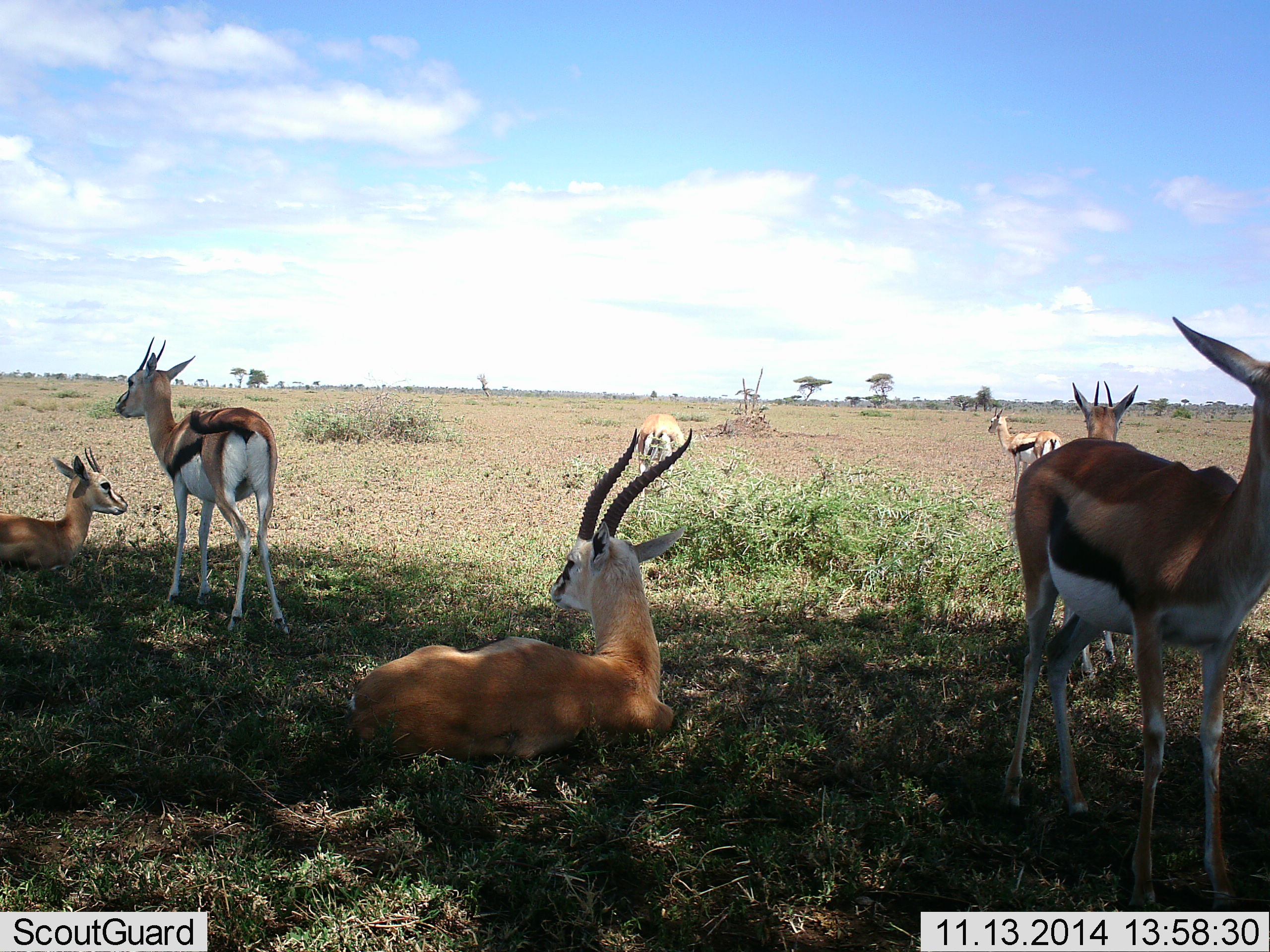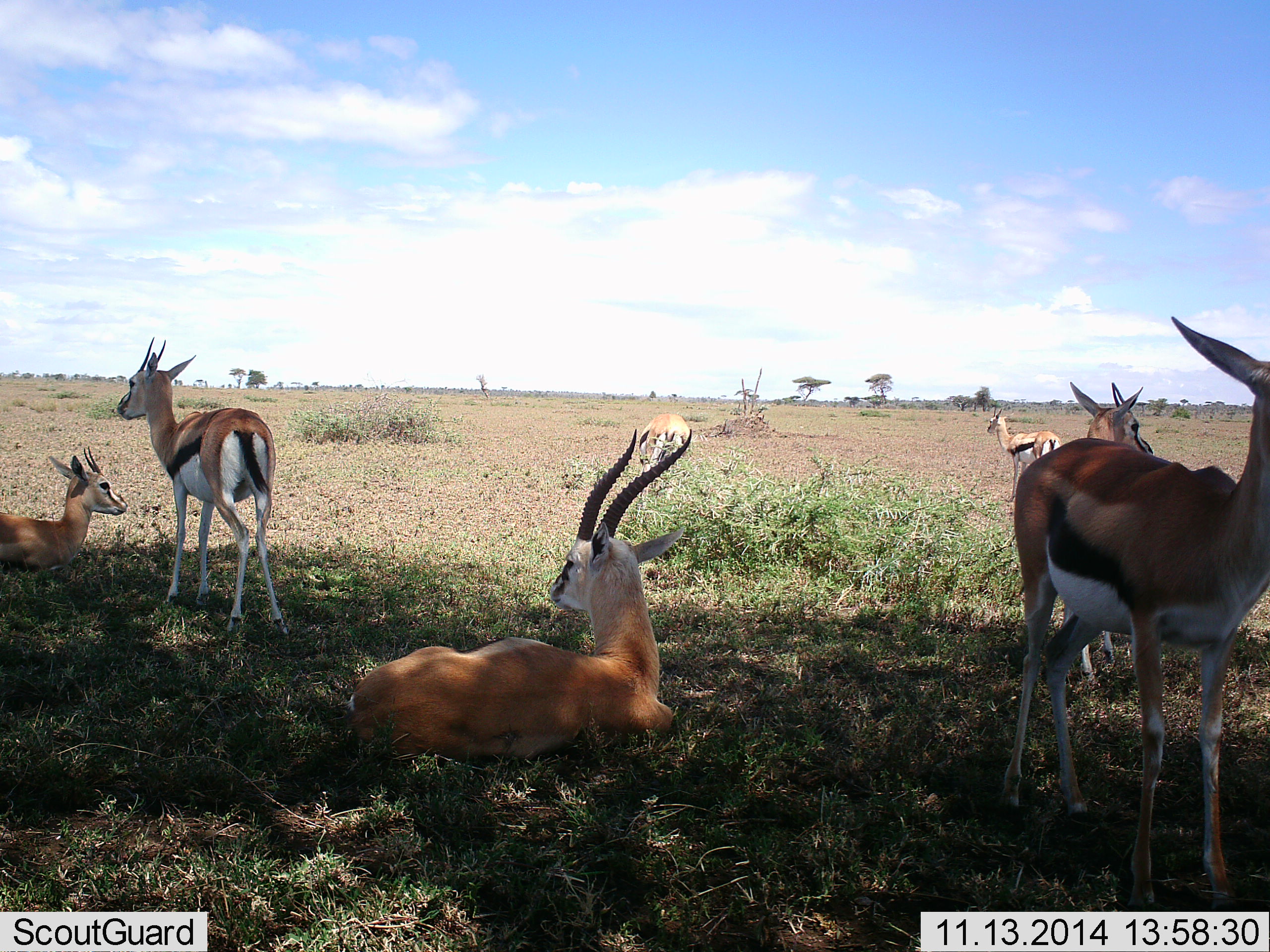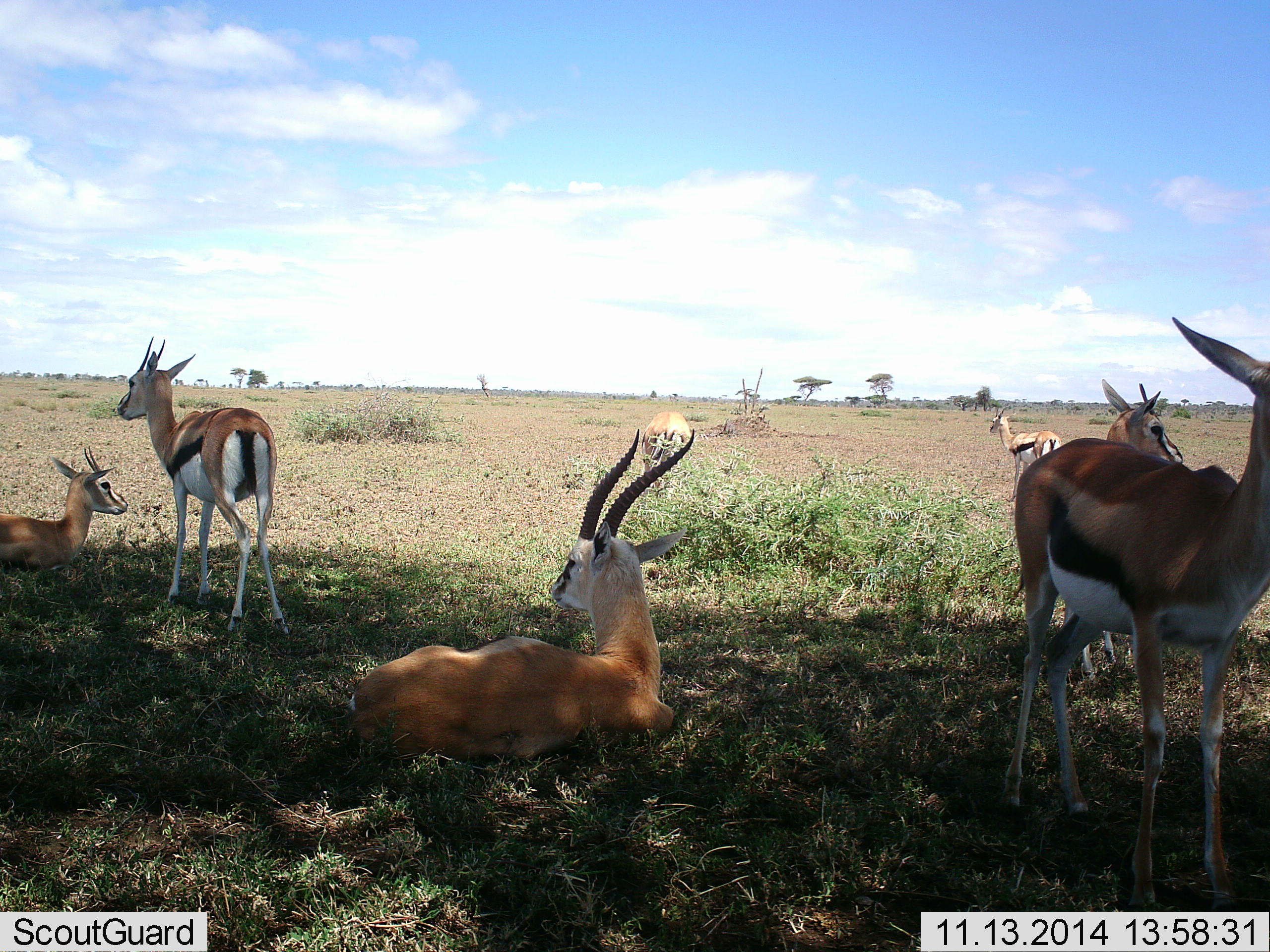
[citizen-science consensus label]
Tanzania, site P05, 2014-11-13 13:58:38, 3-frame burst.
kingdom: Animalia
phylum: Chordata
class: Mammalia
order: Artiodactyla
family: Bovidae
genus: Eudorcas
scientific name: Eudorcas thomsonii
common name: thomson's gazelle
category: gazellethomsons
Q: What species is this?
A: Gazellethomsons (thomson's gazelle) (Eudorcas thomsonii).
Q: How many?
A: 7.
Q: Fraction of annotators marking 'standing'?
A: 80%.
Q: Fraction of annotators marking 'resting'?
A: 100%.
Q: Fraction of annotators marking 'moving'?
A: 10%.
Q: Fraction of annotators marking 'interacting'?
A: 0%.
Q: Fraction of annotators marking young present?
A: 10%.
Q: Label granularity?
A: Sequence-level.